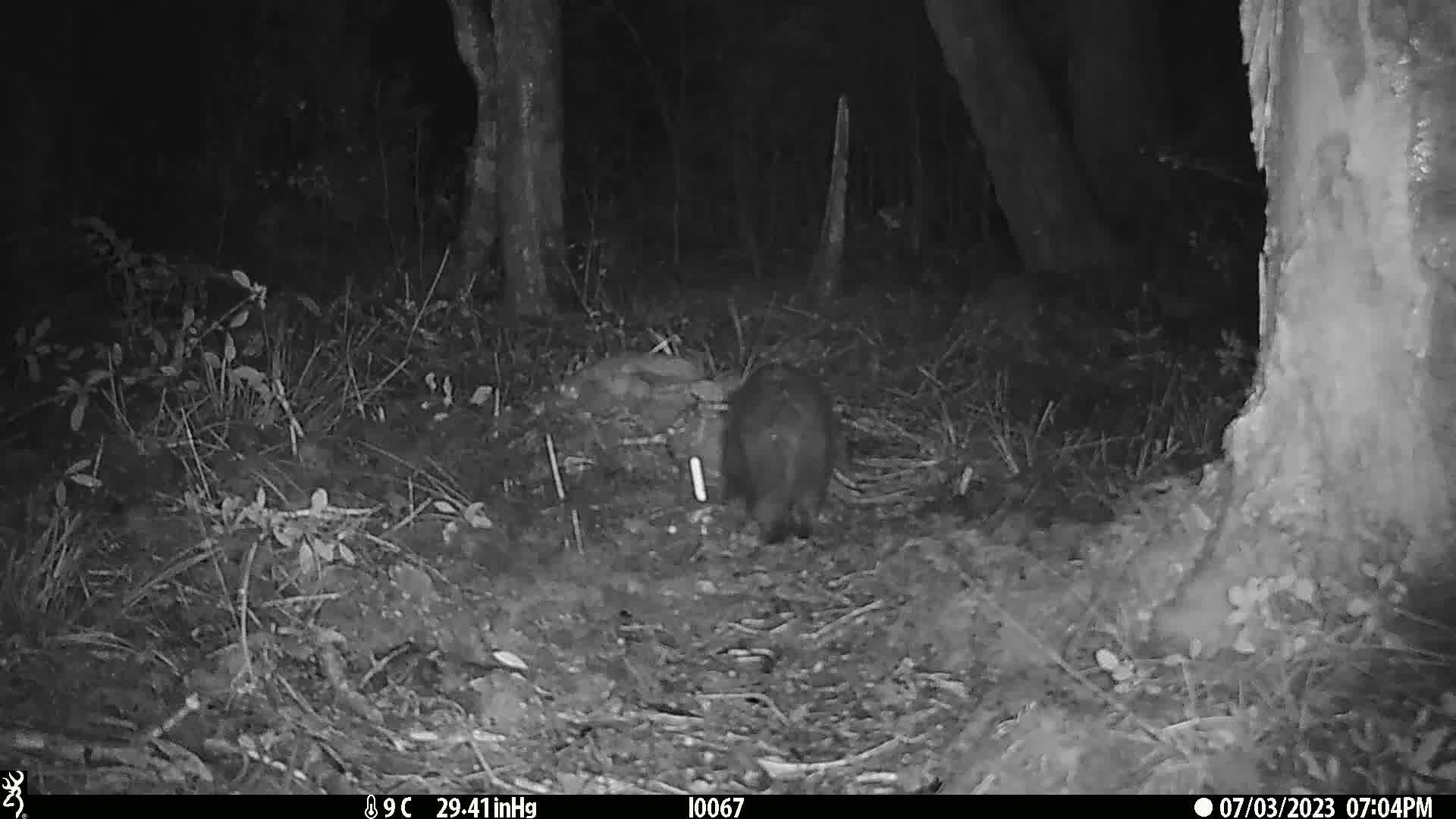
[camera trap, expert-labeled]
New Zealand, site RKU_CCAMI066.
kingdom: Animalia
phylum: Chordata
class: Mammalia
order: Carnivora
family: Felidae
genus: Felis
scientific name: Felis catus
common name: domestic cat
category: cat